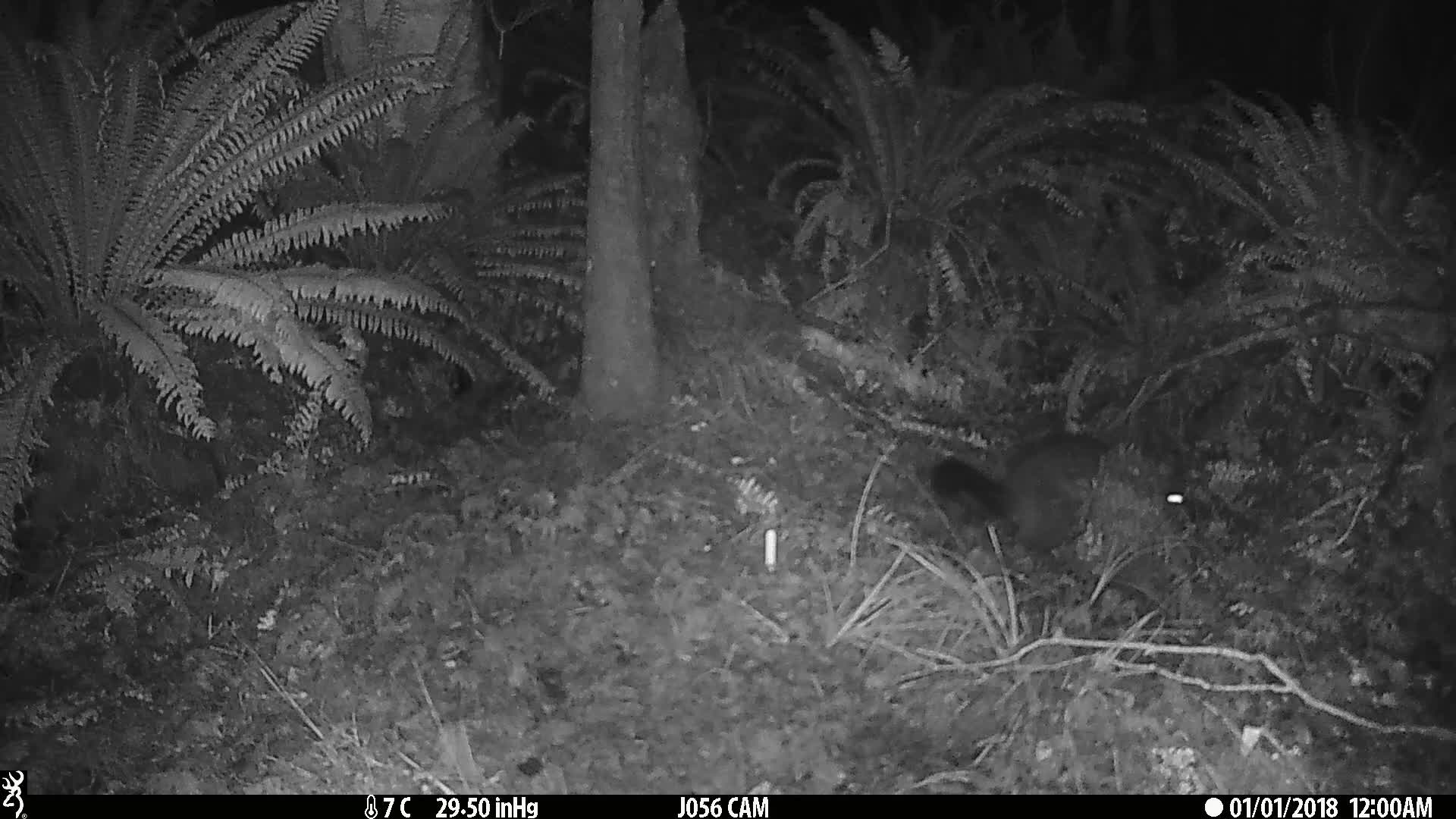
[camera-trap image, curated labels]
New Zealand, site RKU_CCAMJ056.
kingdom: Animalia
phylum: Chordata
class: Mammalia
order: Diprotodontia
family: Phalangeridae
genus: Trichosurus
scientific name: Trichosurus vulpecula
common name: common brushtail possum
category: possum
Possum (common brushtail possum) (Trichosurus vulpecula).